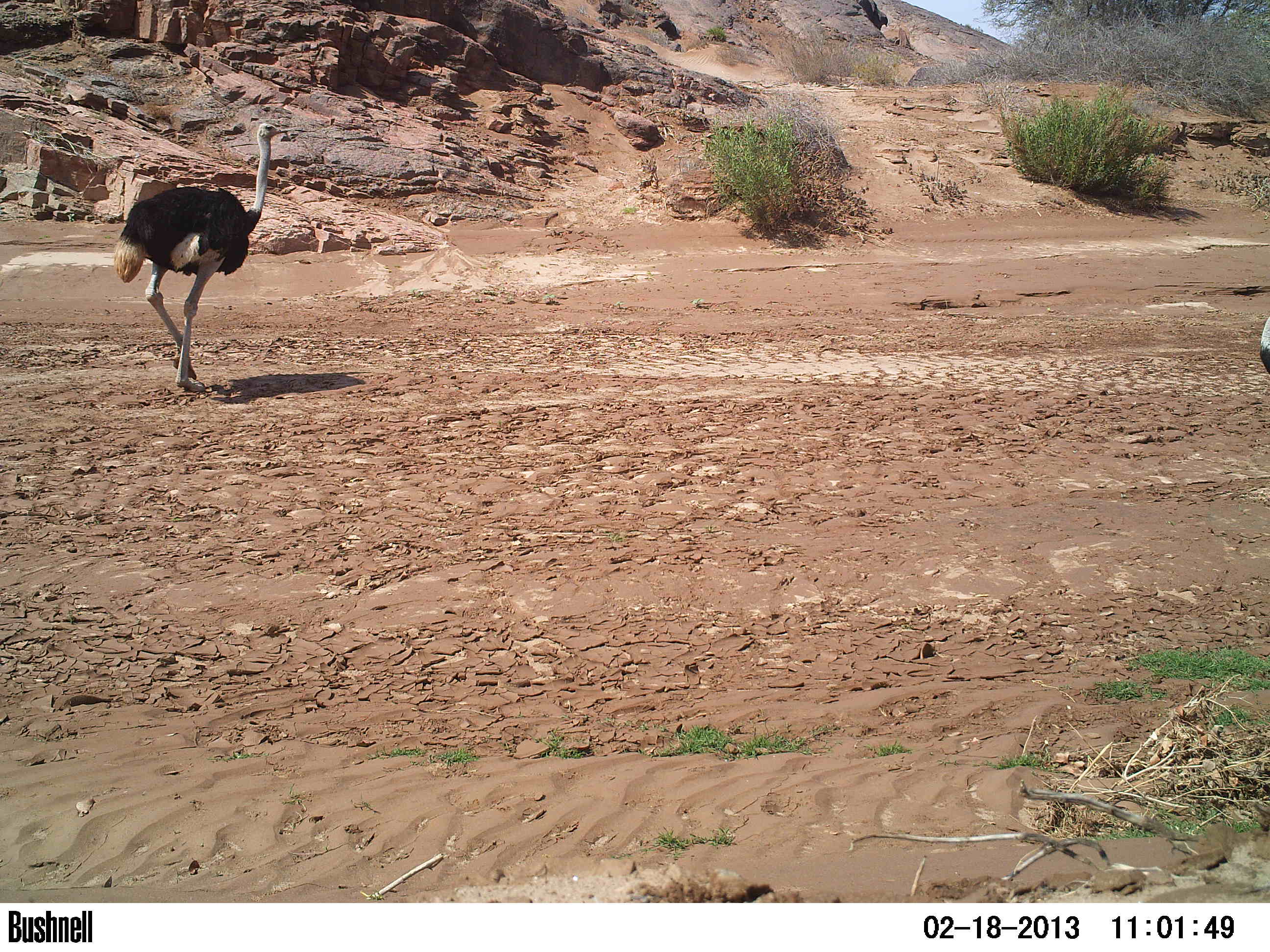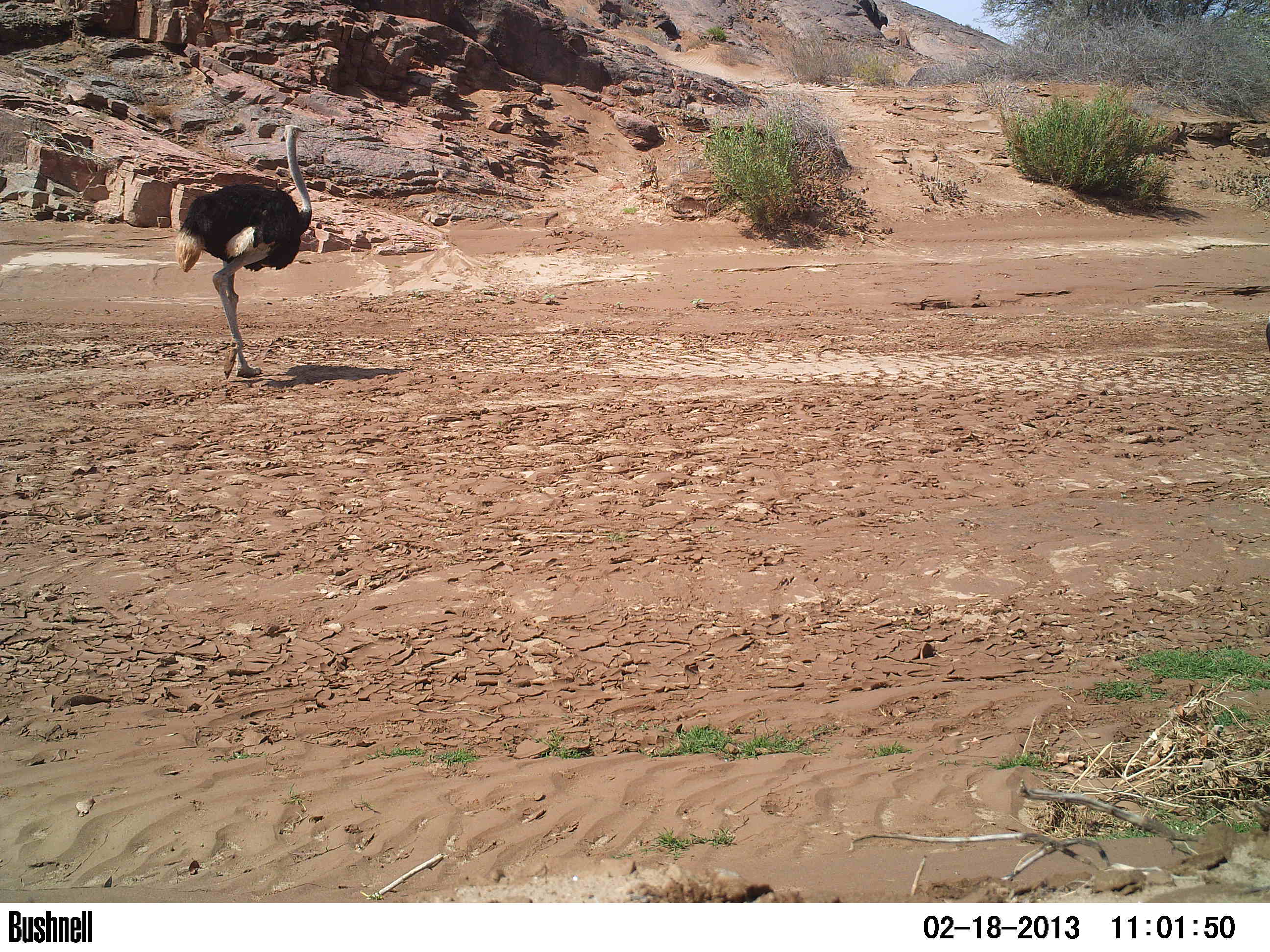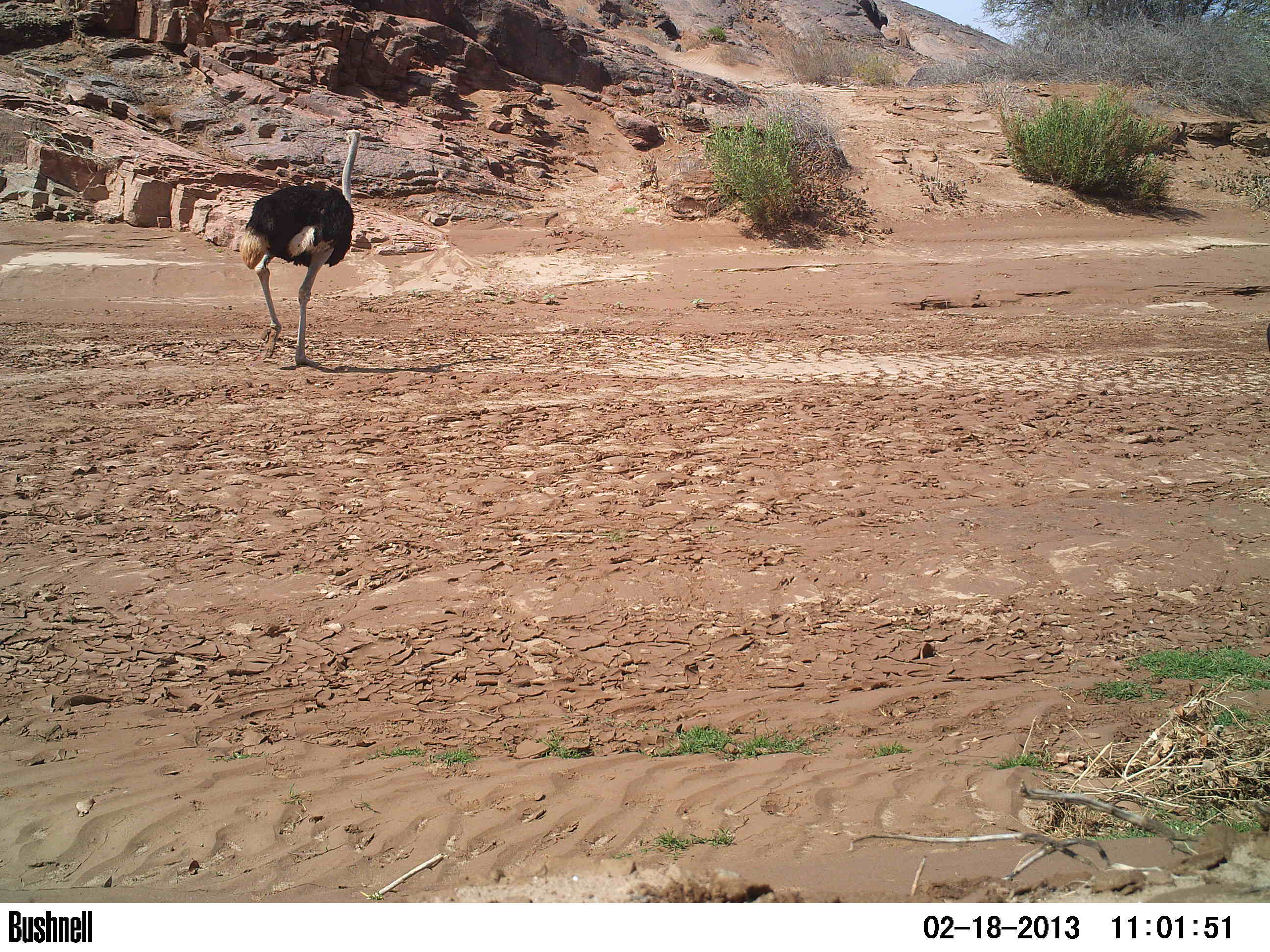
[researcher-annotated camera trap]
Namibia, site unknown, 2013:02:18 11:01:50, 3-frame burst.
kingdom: Animalia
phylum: Chordata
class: Aves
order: Struthioniformes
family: Struthionidae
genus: Struthio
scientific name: Struthio camelus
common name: common ostrich